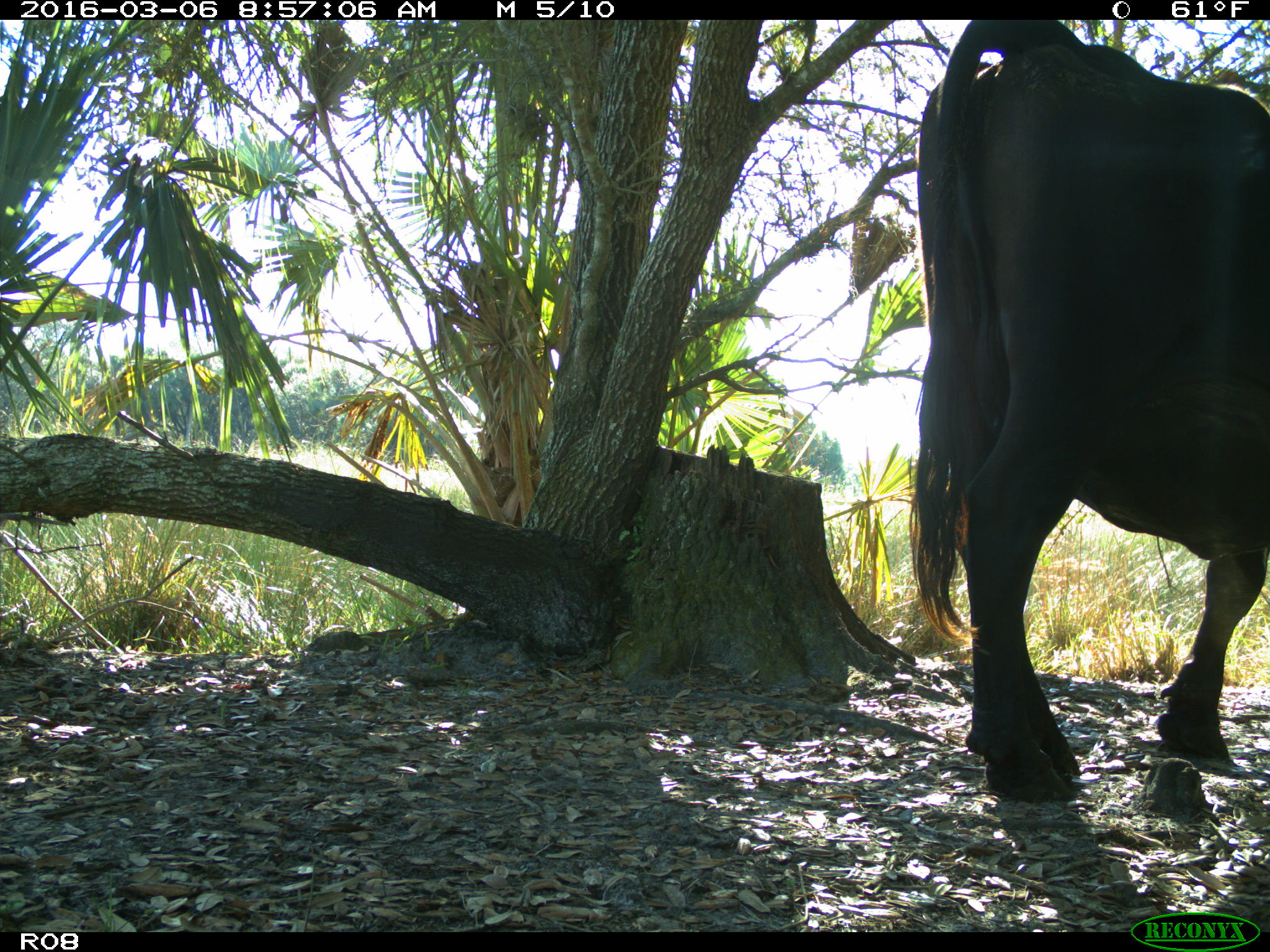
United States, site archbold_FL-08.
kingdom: Animalia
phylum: Chordata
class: Mammalia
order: Artiodactyla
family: Bovidae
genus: Bos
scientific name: Bos taurus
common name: domestic cow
Bos taurus (domestic cow).